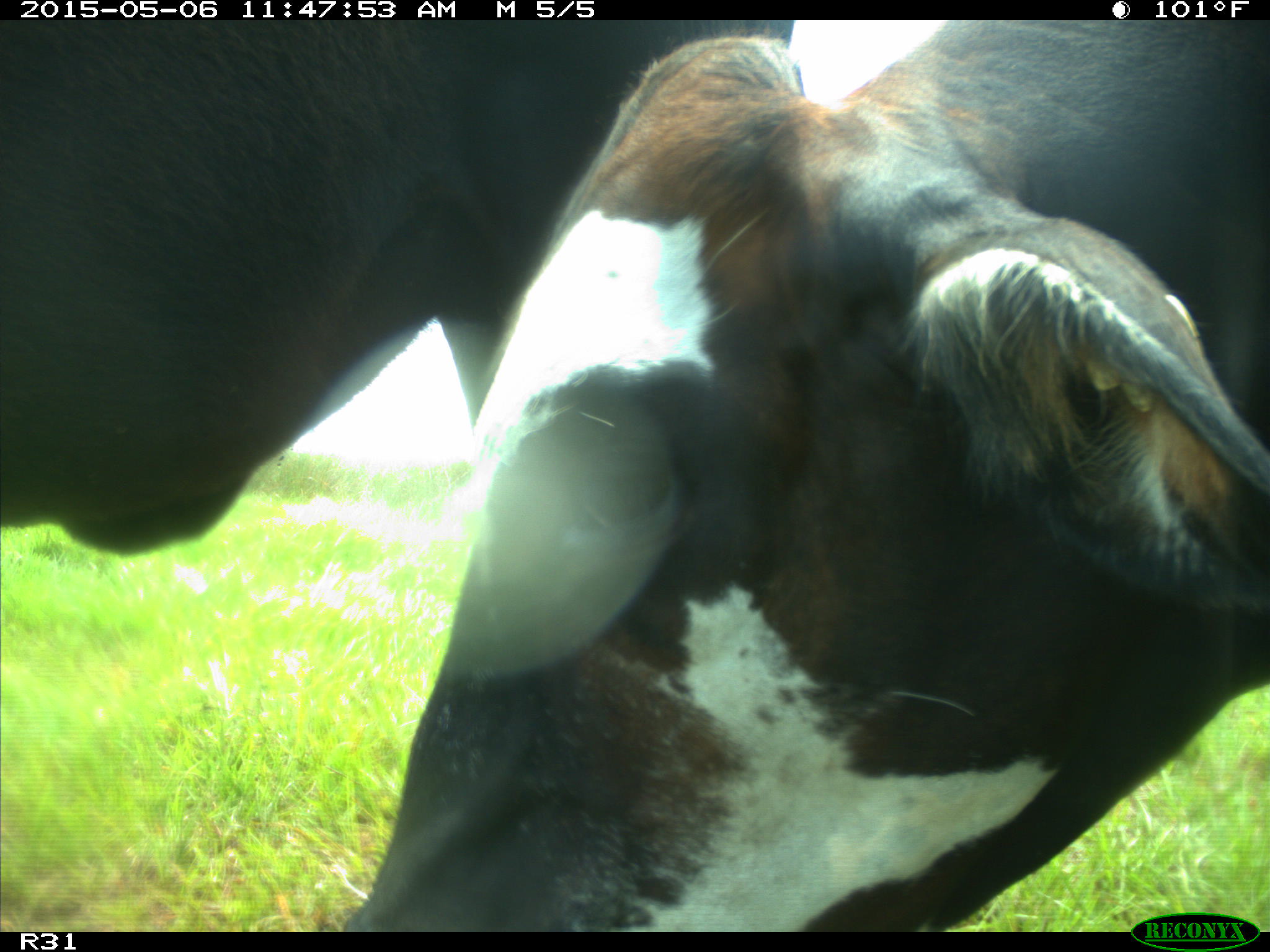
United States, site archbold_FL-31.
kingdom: Animalia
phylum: Chordata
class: Mammalia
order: Artiodactyla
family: Bovidae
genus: Bos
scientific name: Bos taurus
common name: domestic cow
Bos taurus (domestic cow).